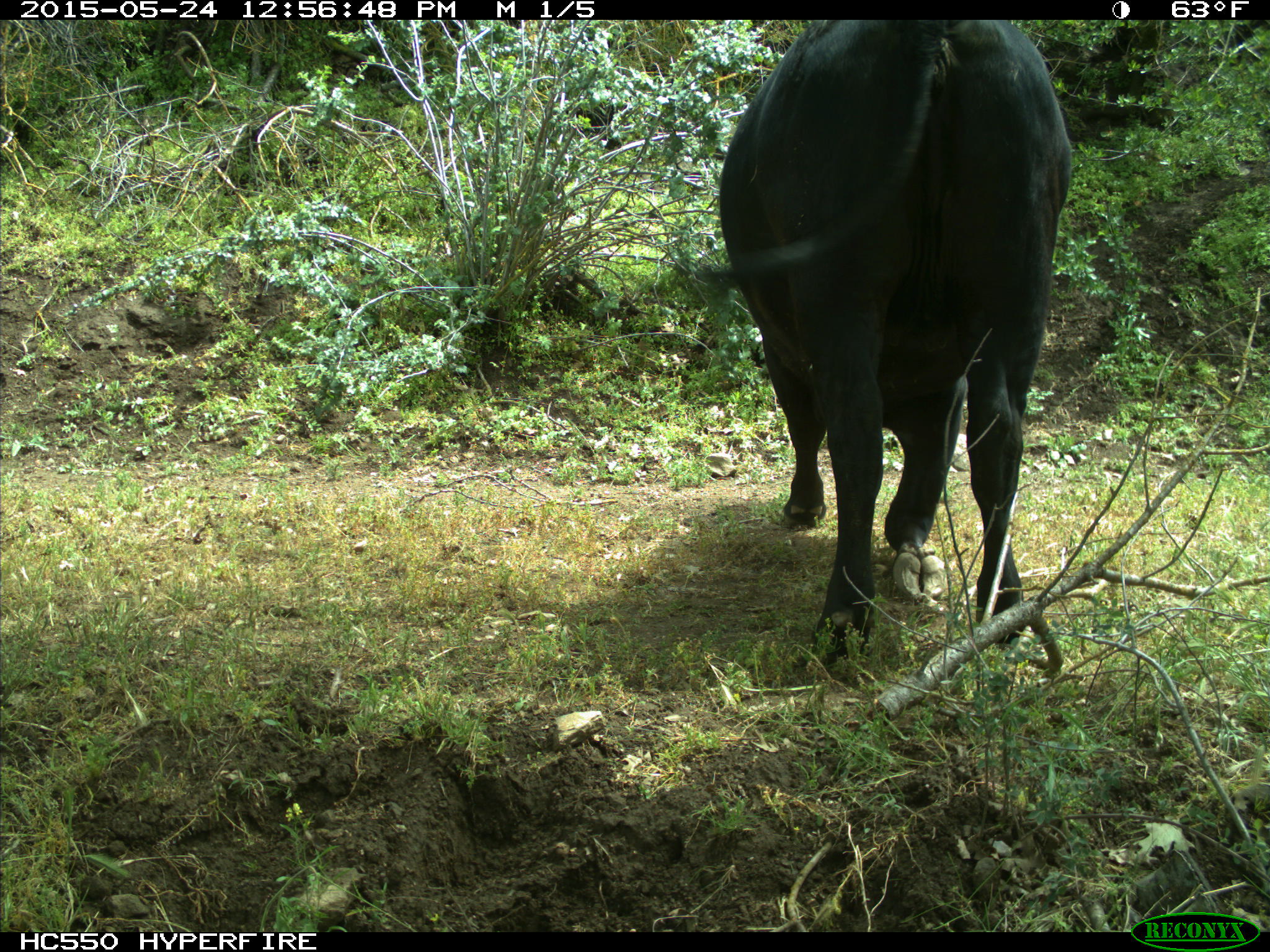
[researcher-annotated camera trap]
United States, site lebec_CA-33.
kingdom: Animalia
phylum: Chordata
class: Mammalia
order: Artiodactyla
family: Bovidae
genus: Bos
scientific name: Bos taurus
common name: domestic cow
Bos taurus (domestic cow).